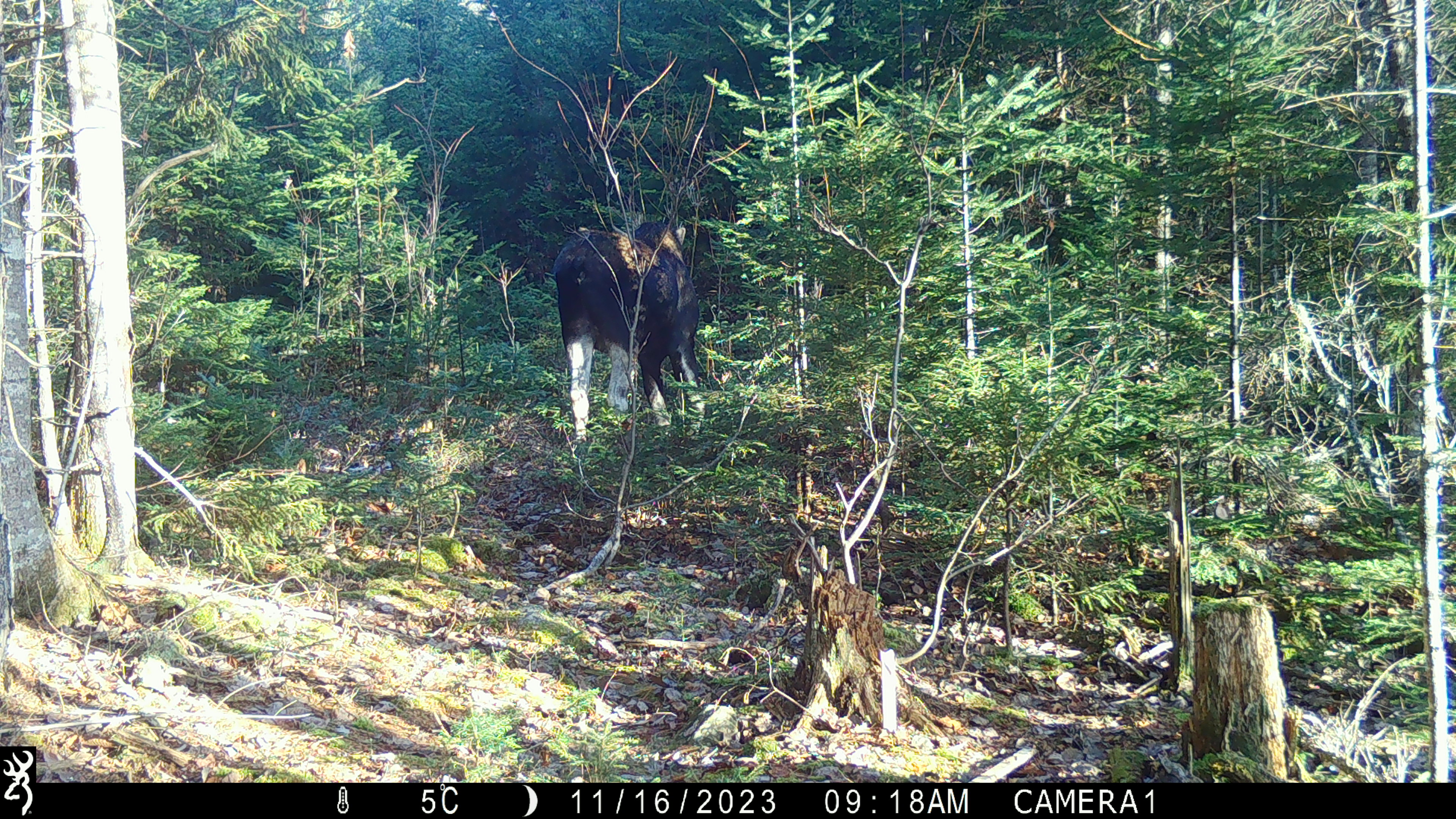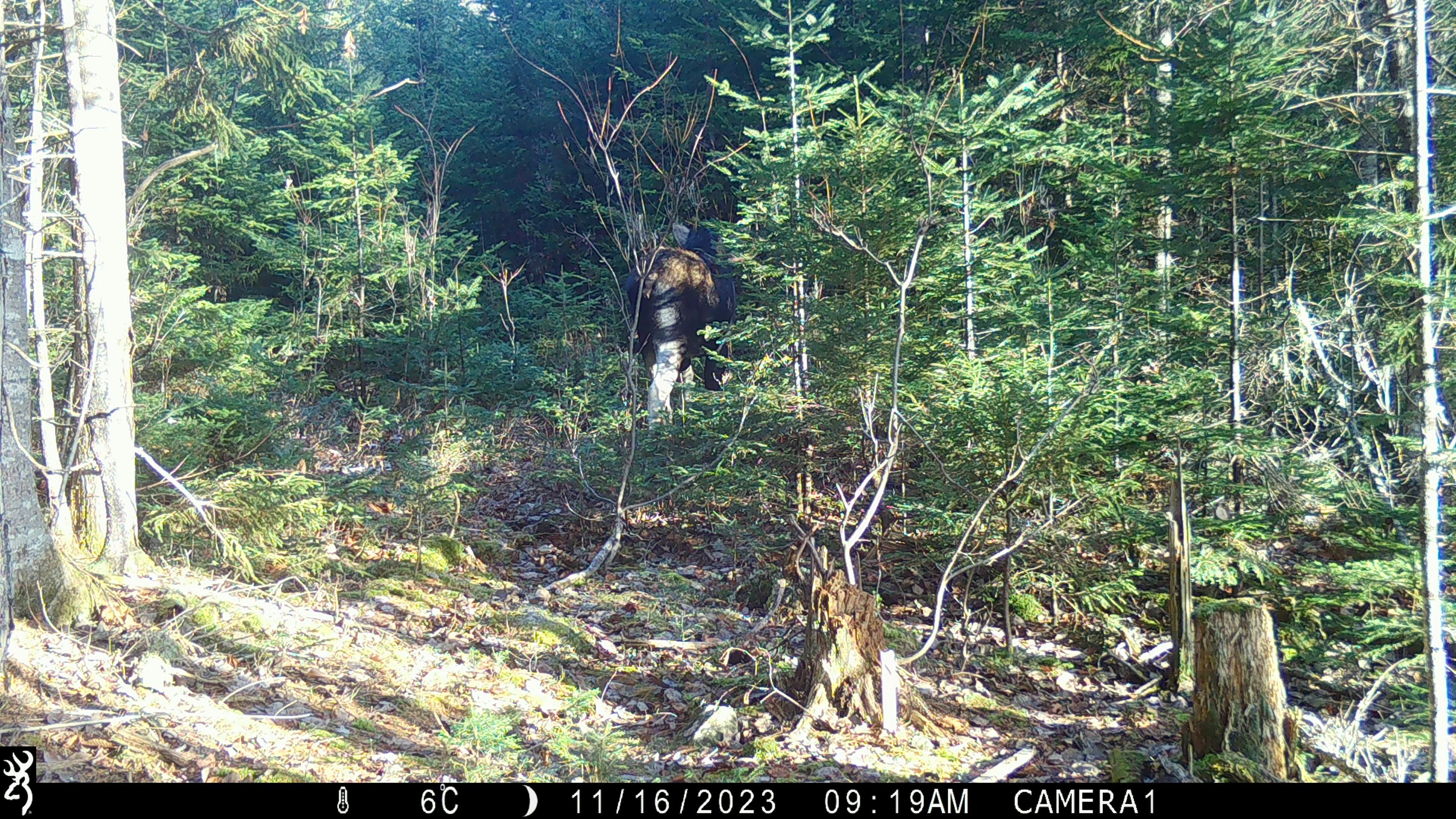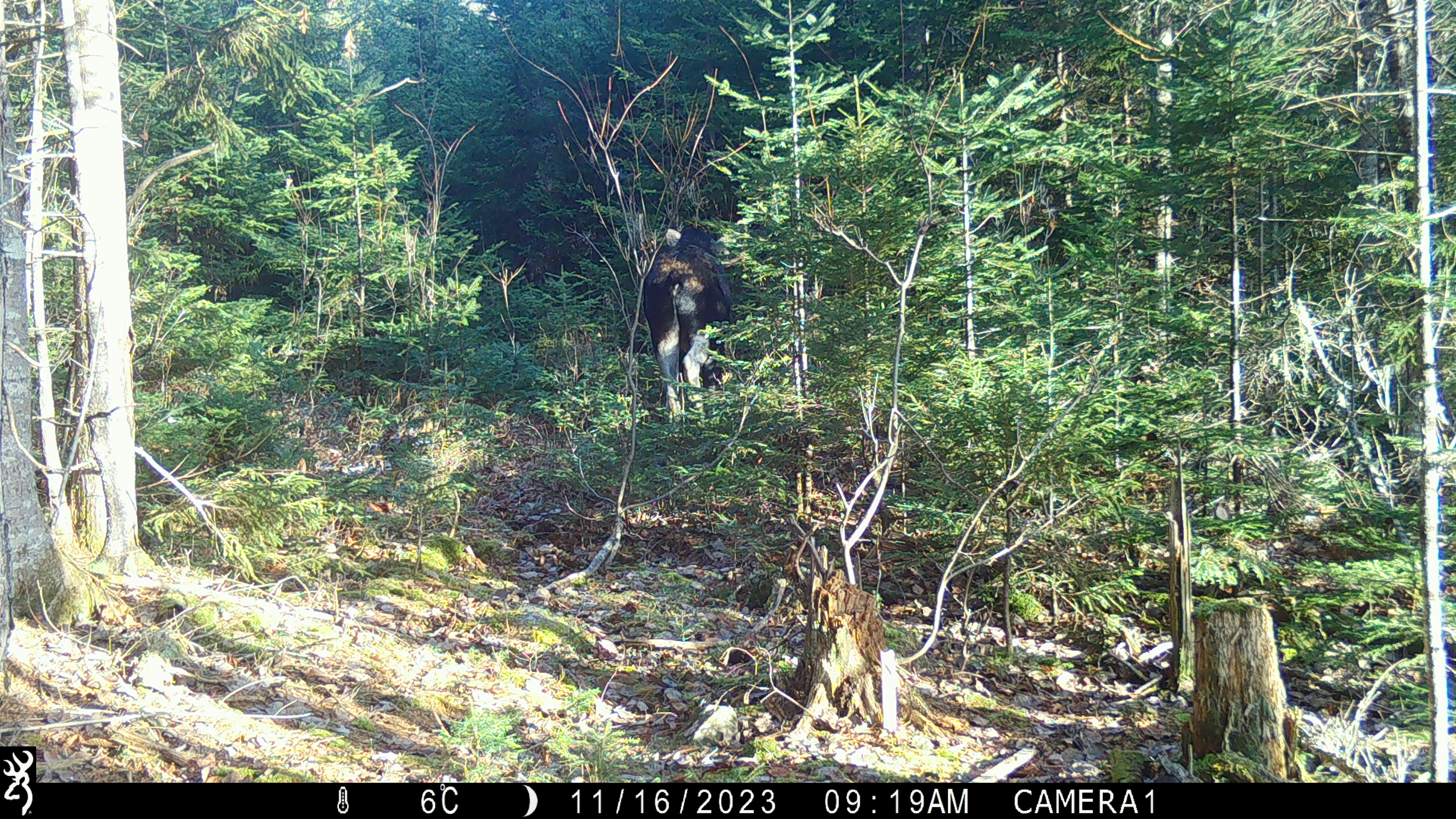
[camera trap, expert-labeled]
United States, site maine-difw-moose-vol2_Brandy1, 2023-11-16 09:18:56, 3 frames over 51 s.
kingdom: Animalia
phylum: Chordata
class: Mammalia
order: Artiodactyla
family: Cervidae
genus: Alces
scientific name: Alces alces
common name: moose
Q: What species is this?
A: Moose (Alces alces).